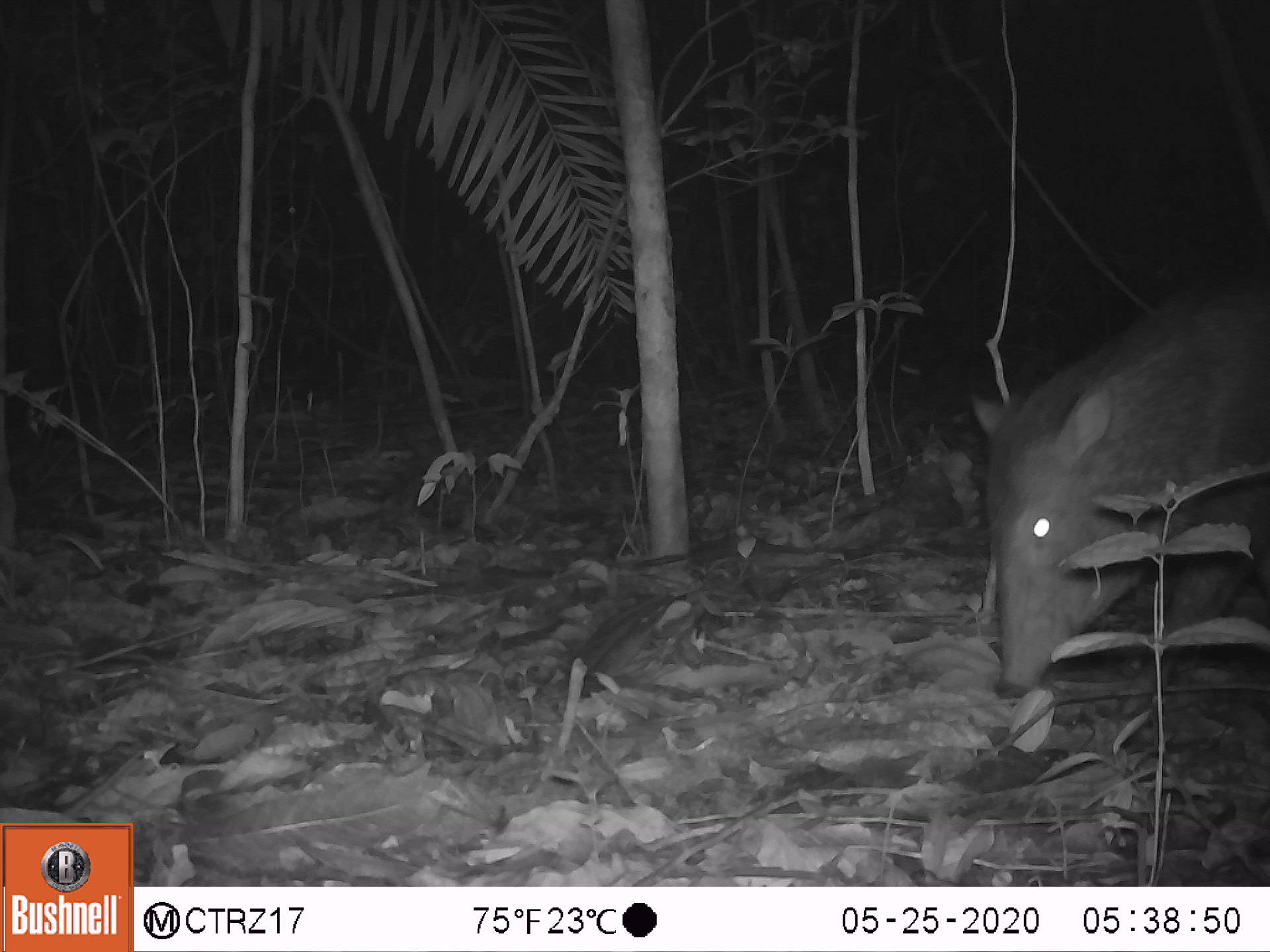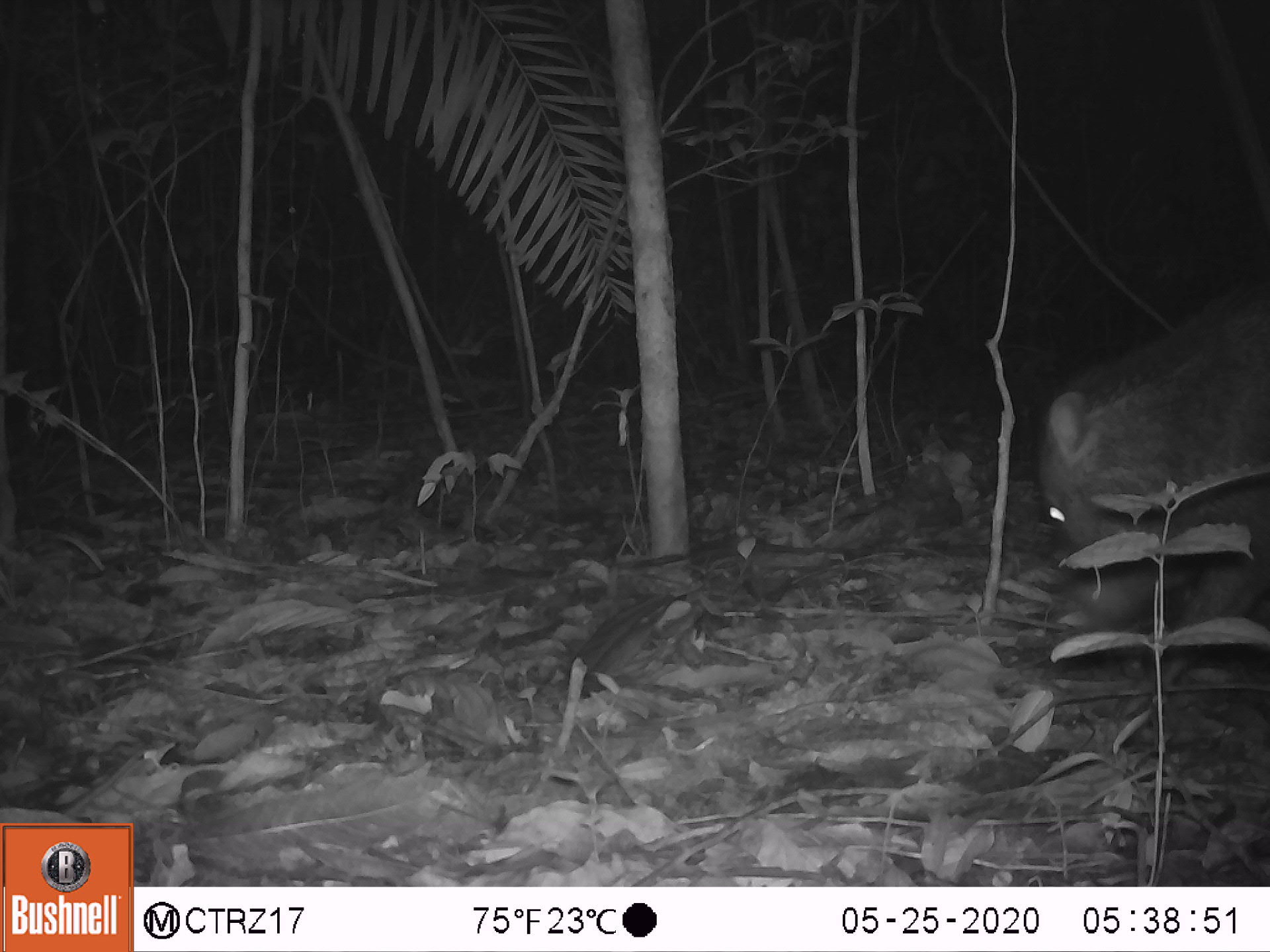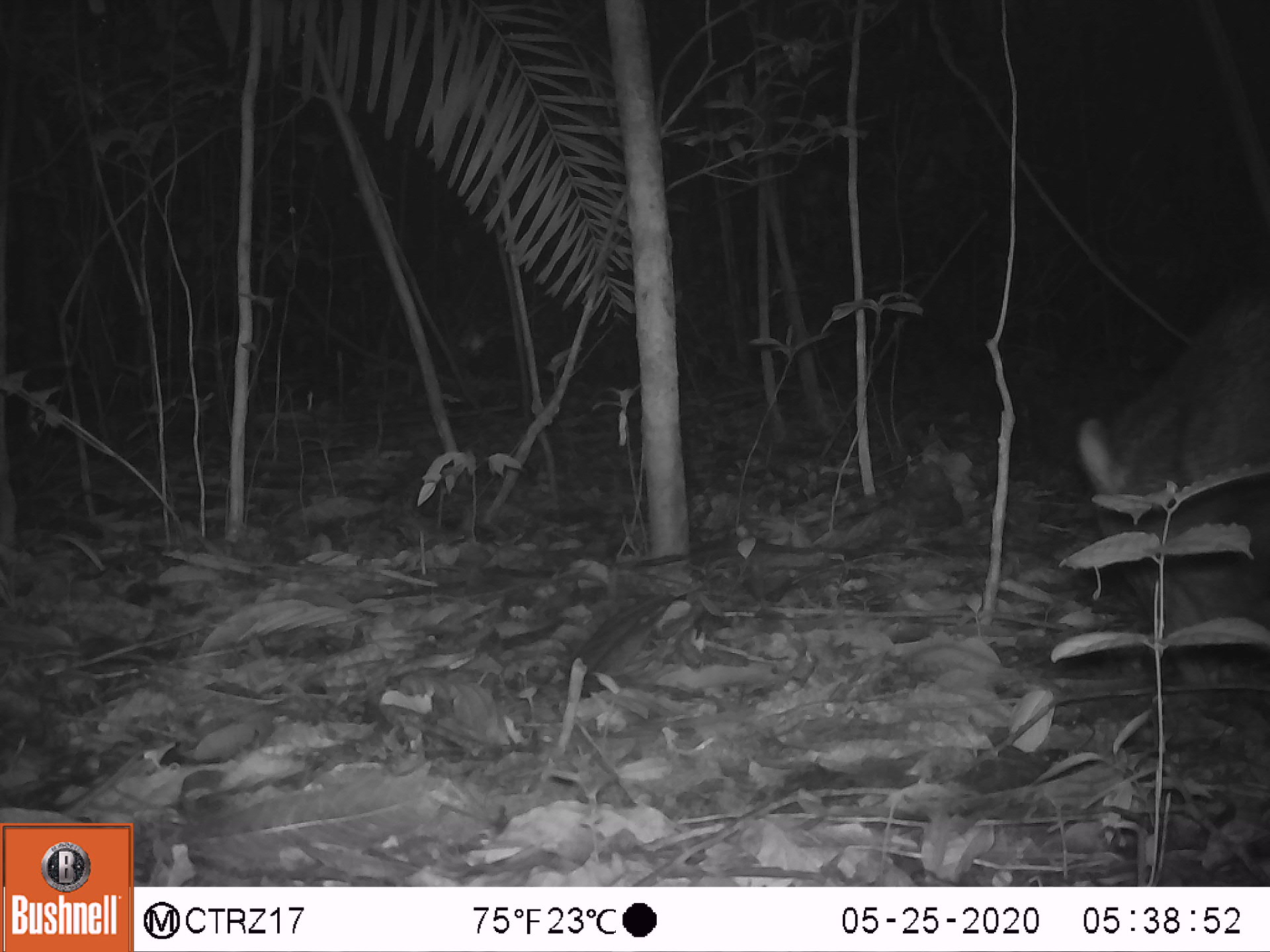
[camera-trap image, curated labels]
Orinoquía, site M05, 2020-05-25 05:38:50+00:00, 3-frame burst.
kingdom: Animalia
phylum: Chordata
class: Mammalia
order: Artiodactyla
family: Tayassuidae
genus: Pecari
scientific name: Pecari tajacu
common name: collared peccary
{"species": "collared peccary (Pecari tajacu)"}